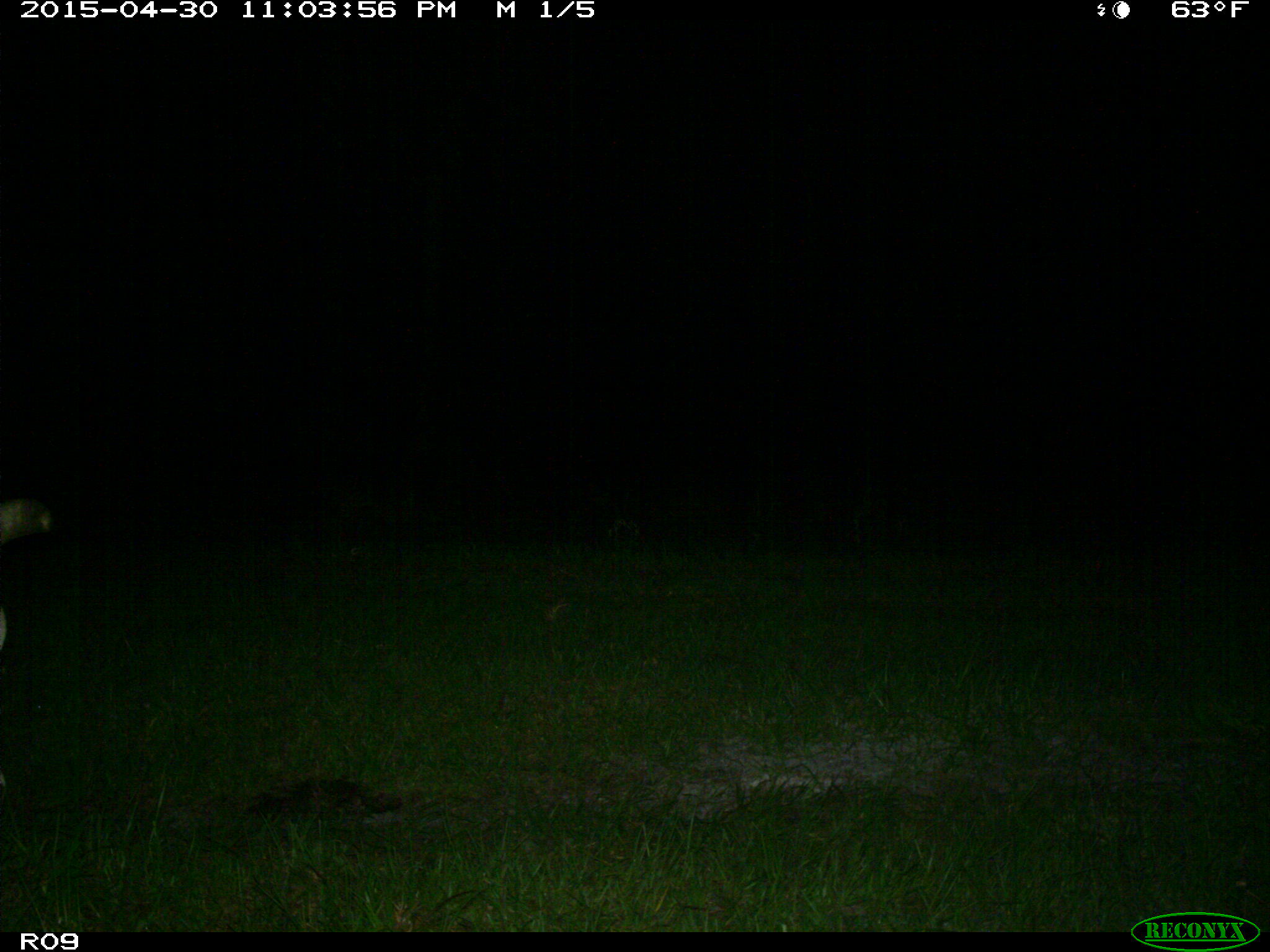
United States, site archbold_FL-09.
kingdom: Animalia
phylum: Chordata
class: Mammalia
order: Artiodactyla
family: Bovidae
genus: Bos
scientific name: Bos taurus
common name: domestic cow